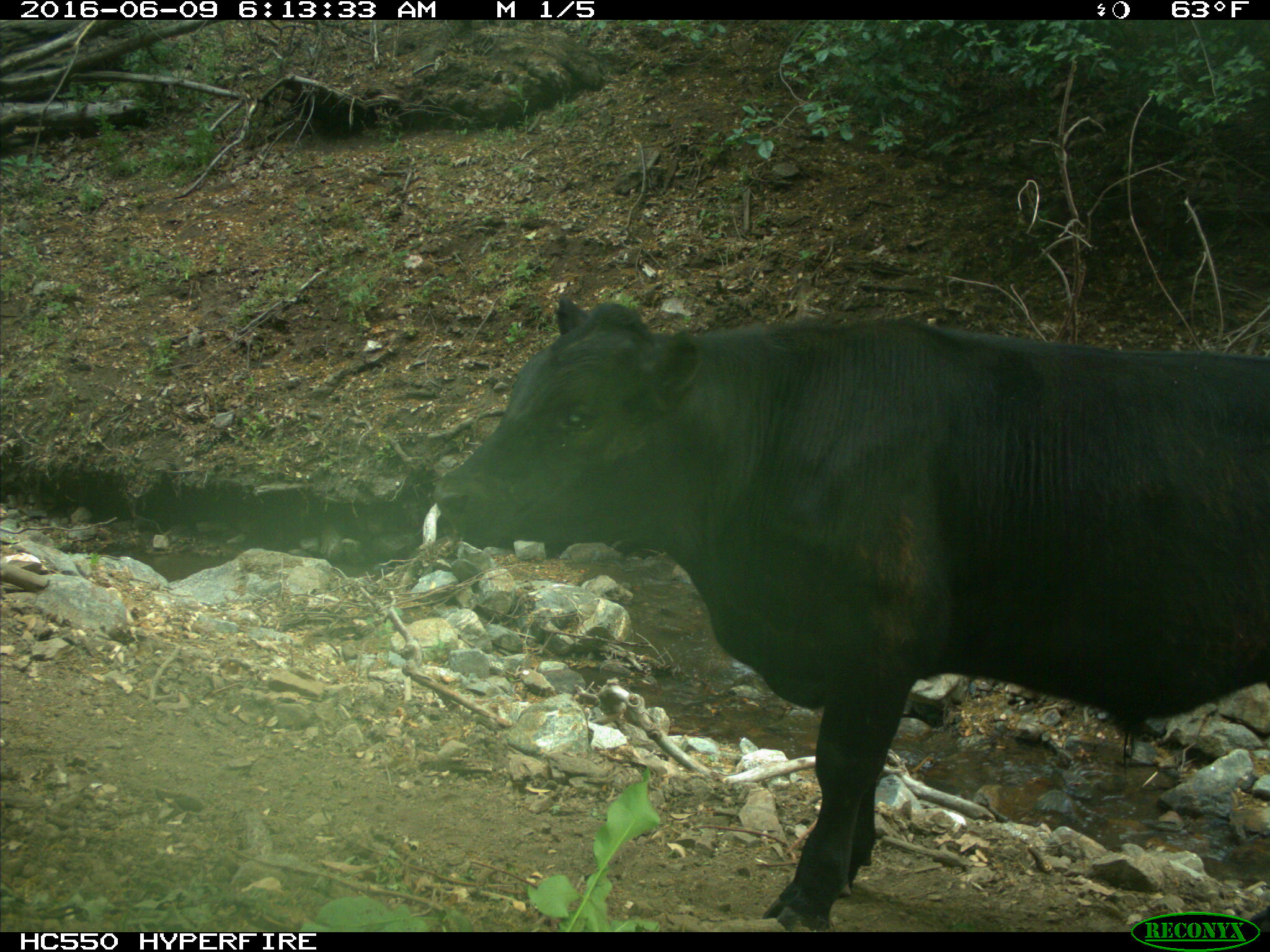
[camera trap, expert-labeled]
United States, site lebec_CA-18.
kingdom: Animalia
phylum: Chordata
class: Mammalia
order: Artiodactyla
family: Bovidae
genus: Bos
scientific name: Bos taurus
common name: domestic cow